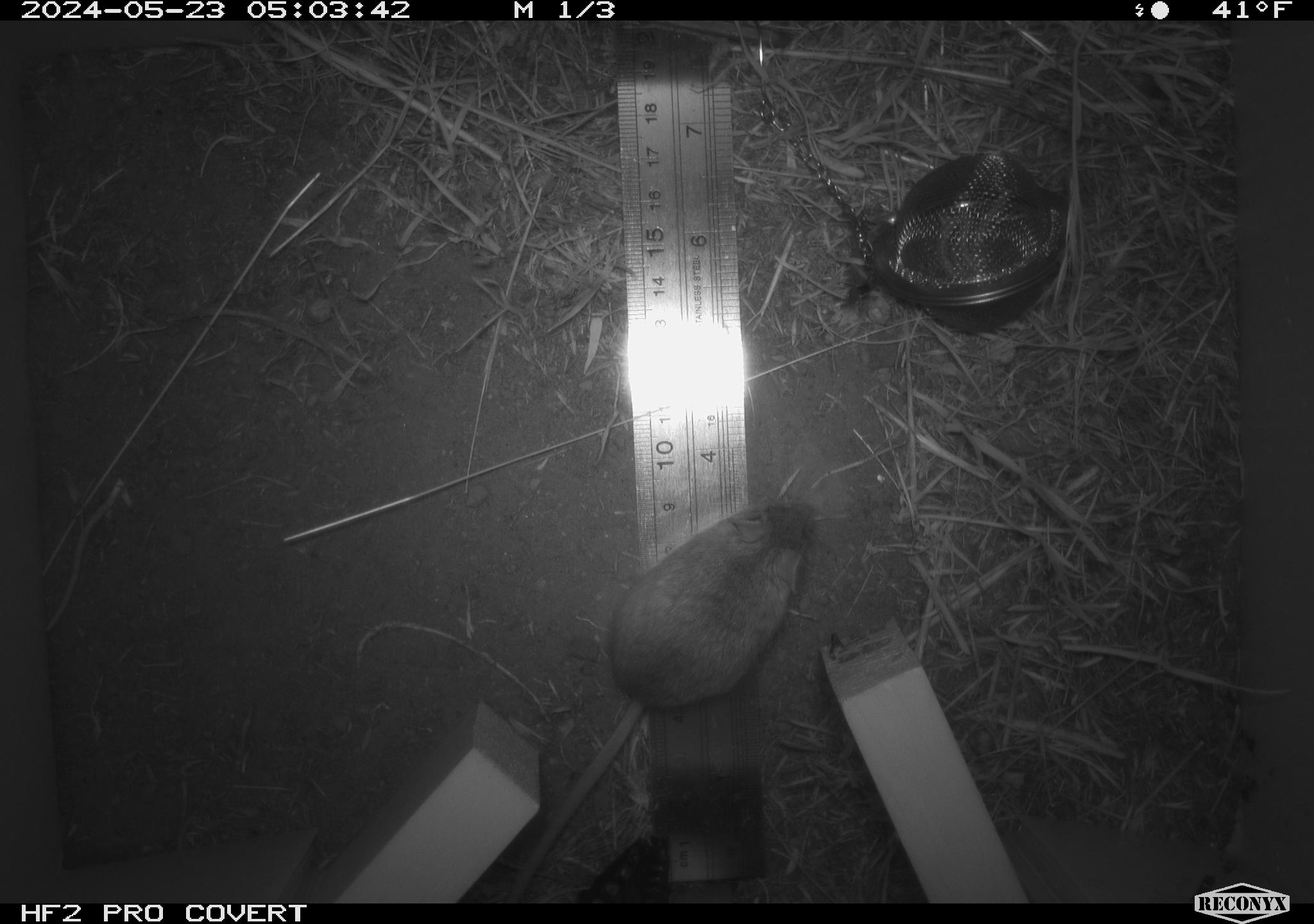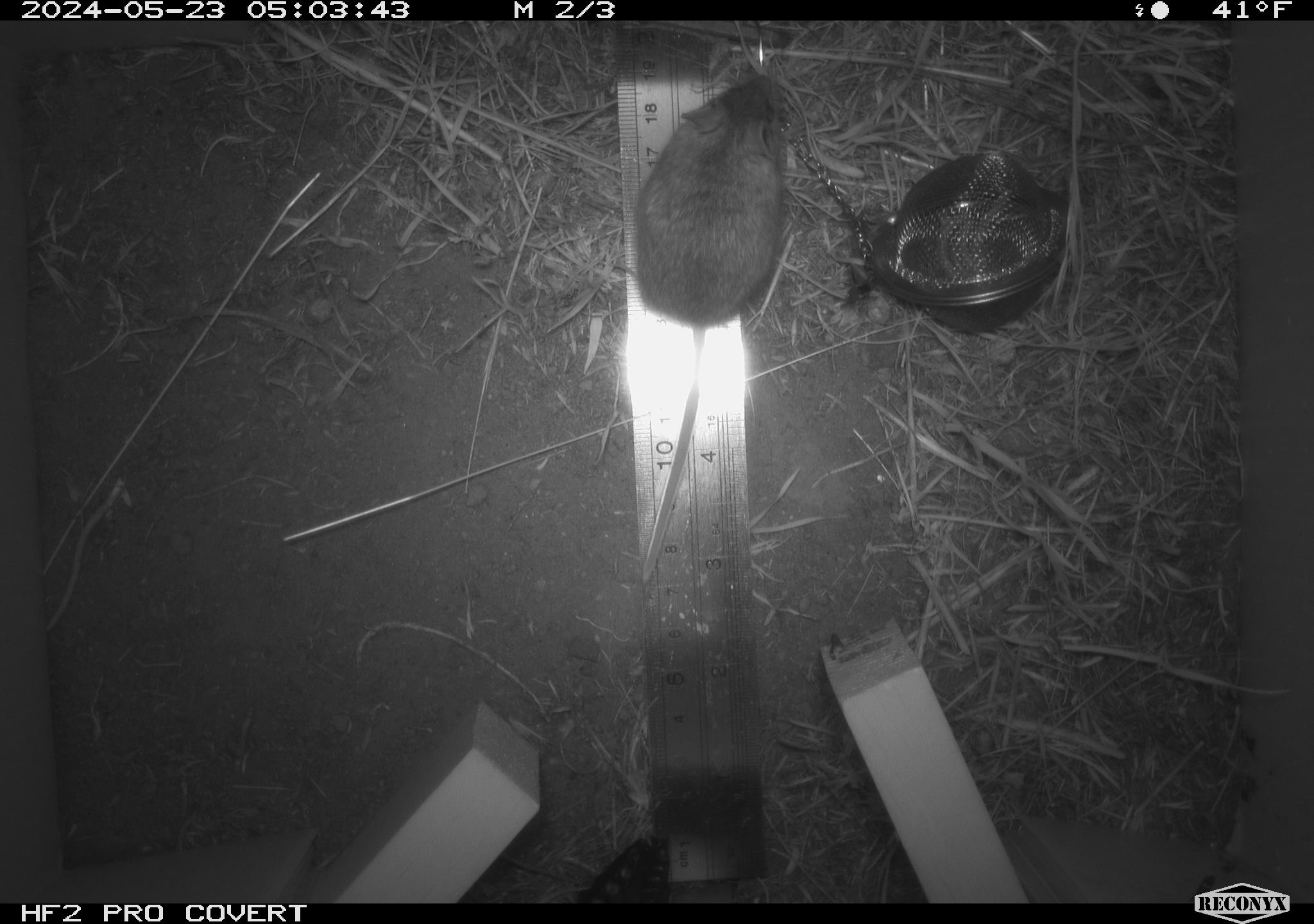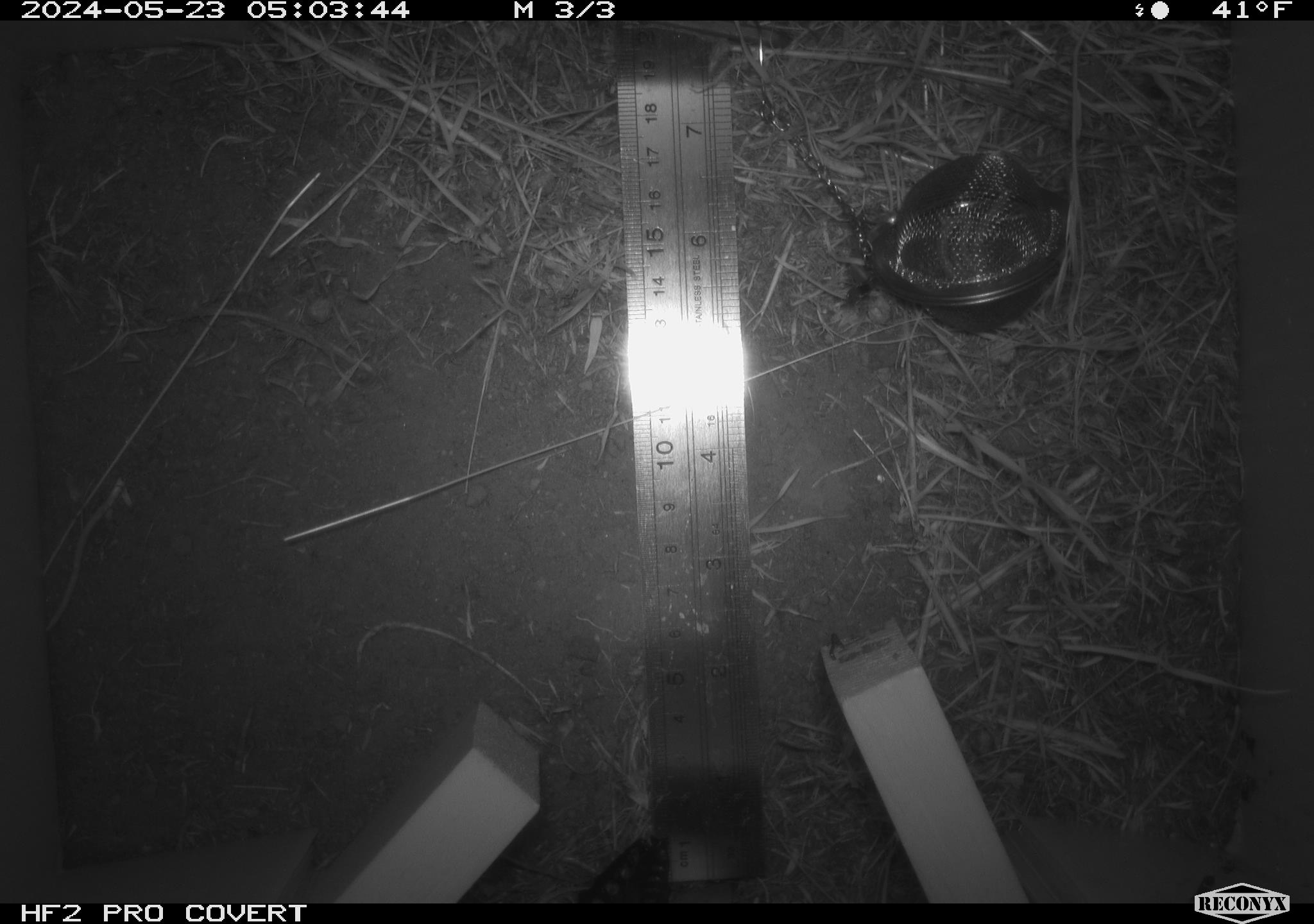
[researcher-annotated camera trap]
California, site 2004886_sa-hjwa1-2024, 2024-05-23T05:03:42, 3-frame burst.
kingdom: Animalia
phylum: Chordata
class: Mammalia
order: Rodentia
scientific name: Rodentia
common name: rodent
Rodent (Rodentia).